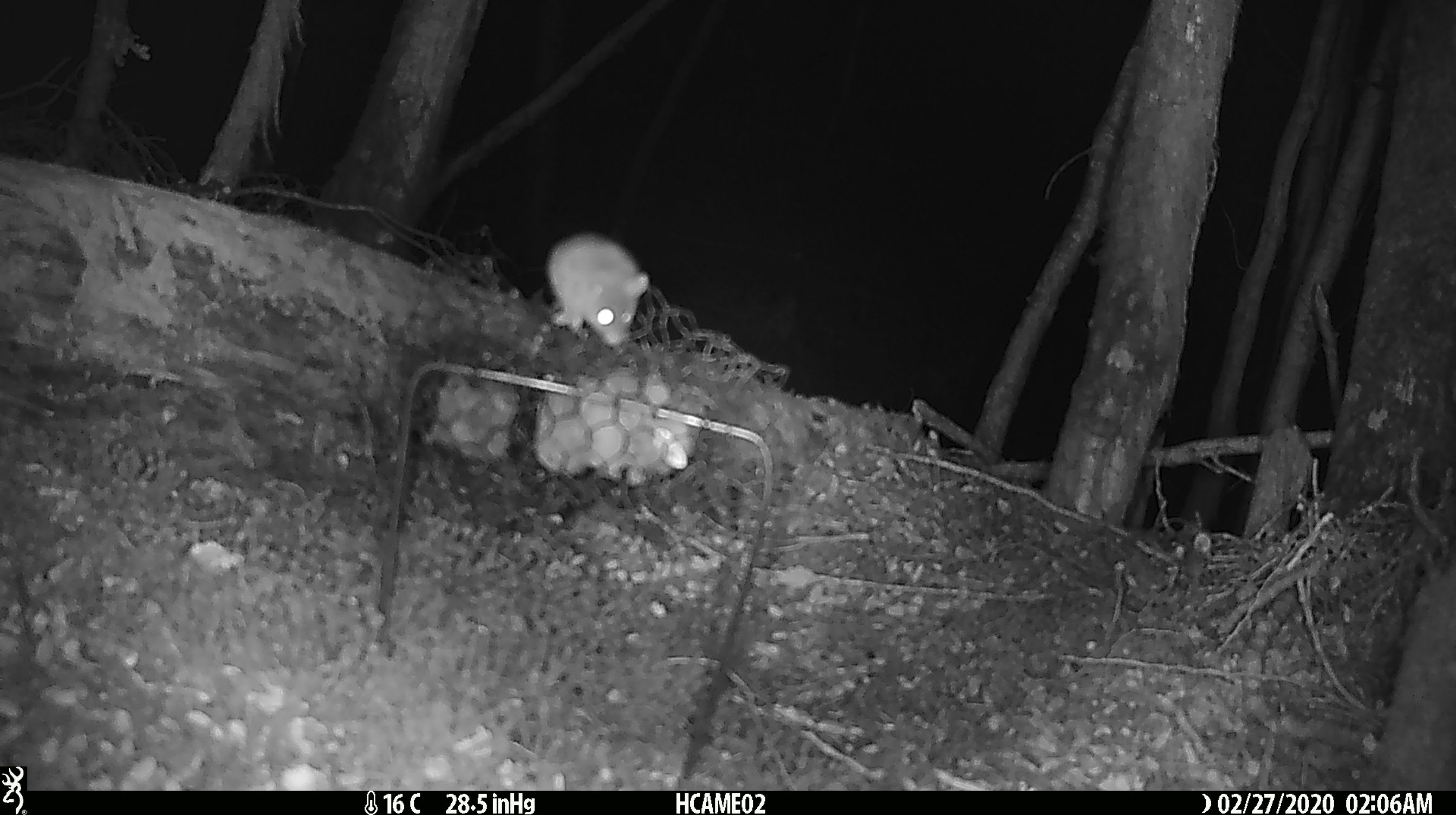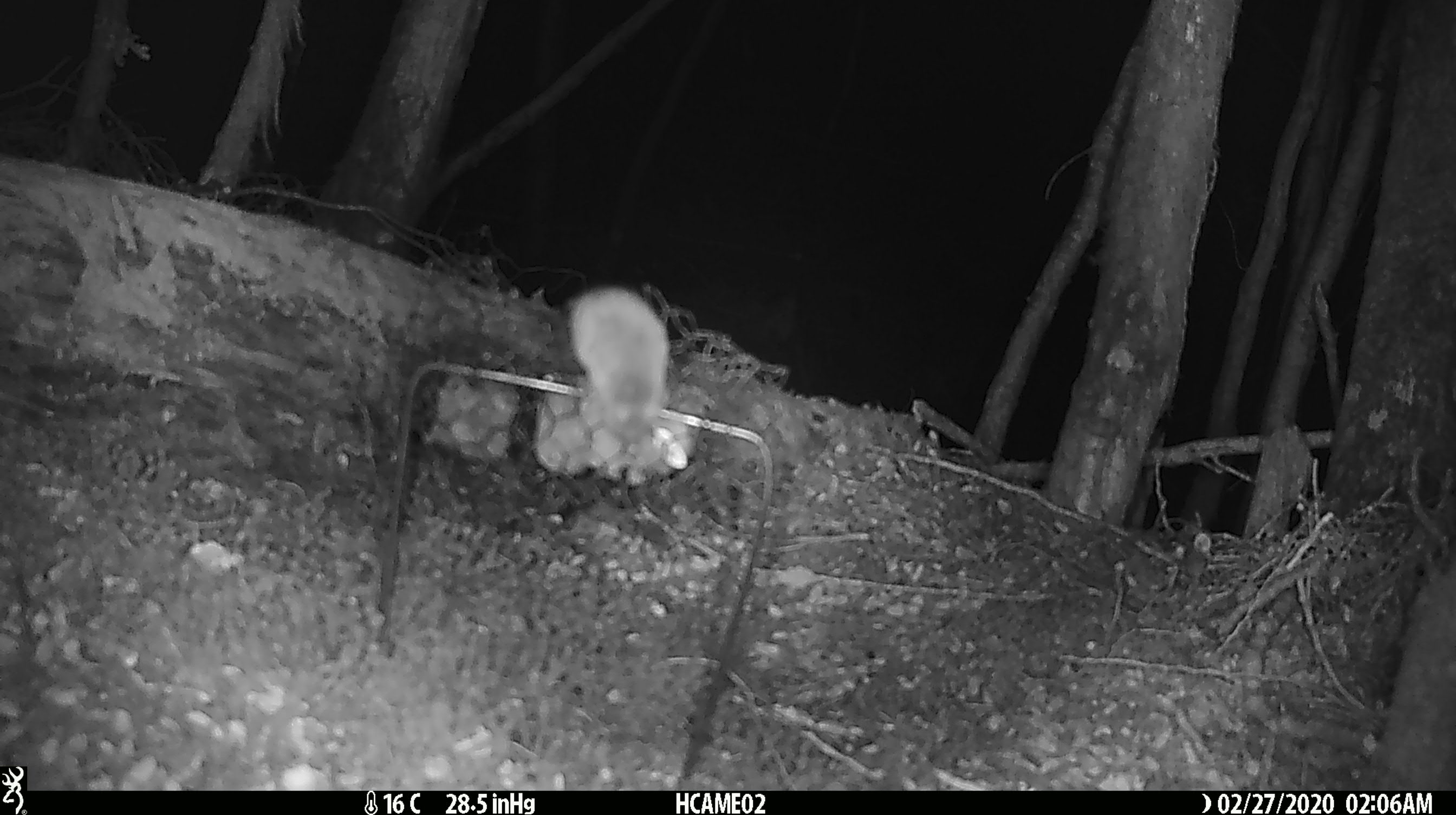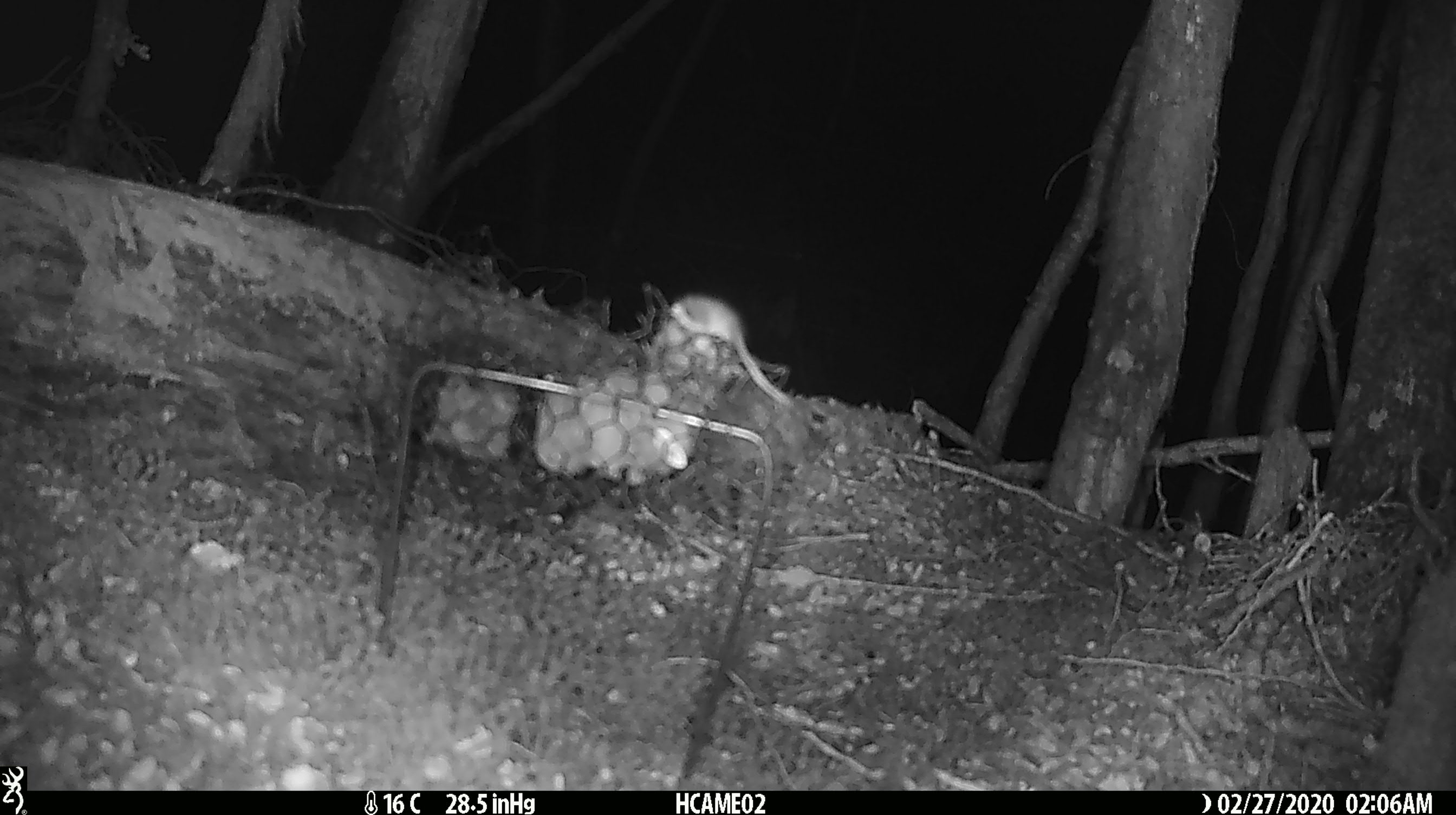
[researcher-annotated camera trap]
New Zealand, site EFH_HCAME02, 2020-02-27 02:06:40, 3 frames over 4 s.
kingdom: Animalia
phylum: Chordata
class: Mammalia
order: Rodentia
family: Muridae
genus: Mus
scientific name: Mus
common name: mouse